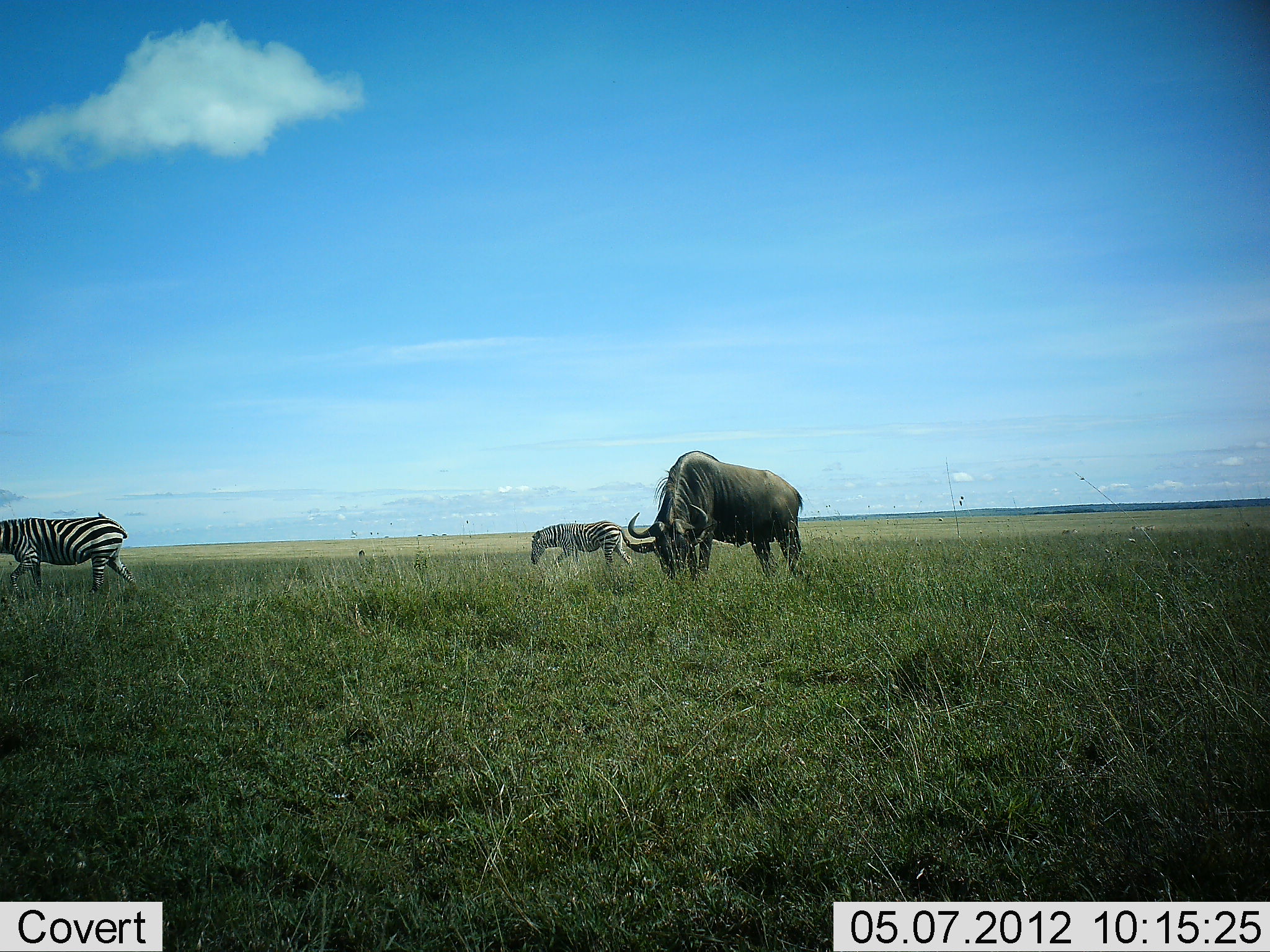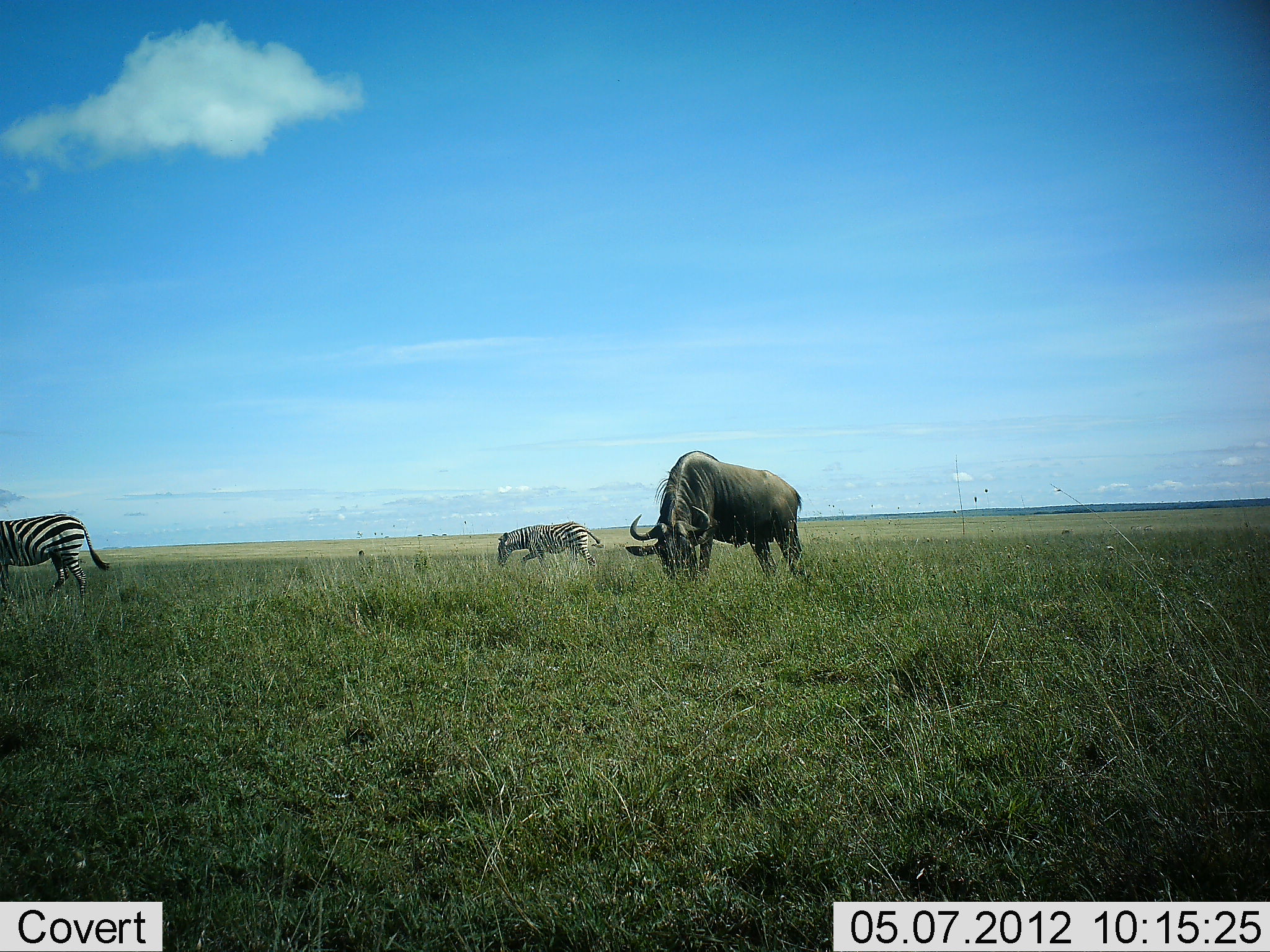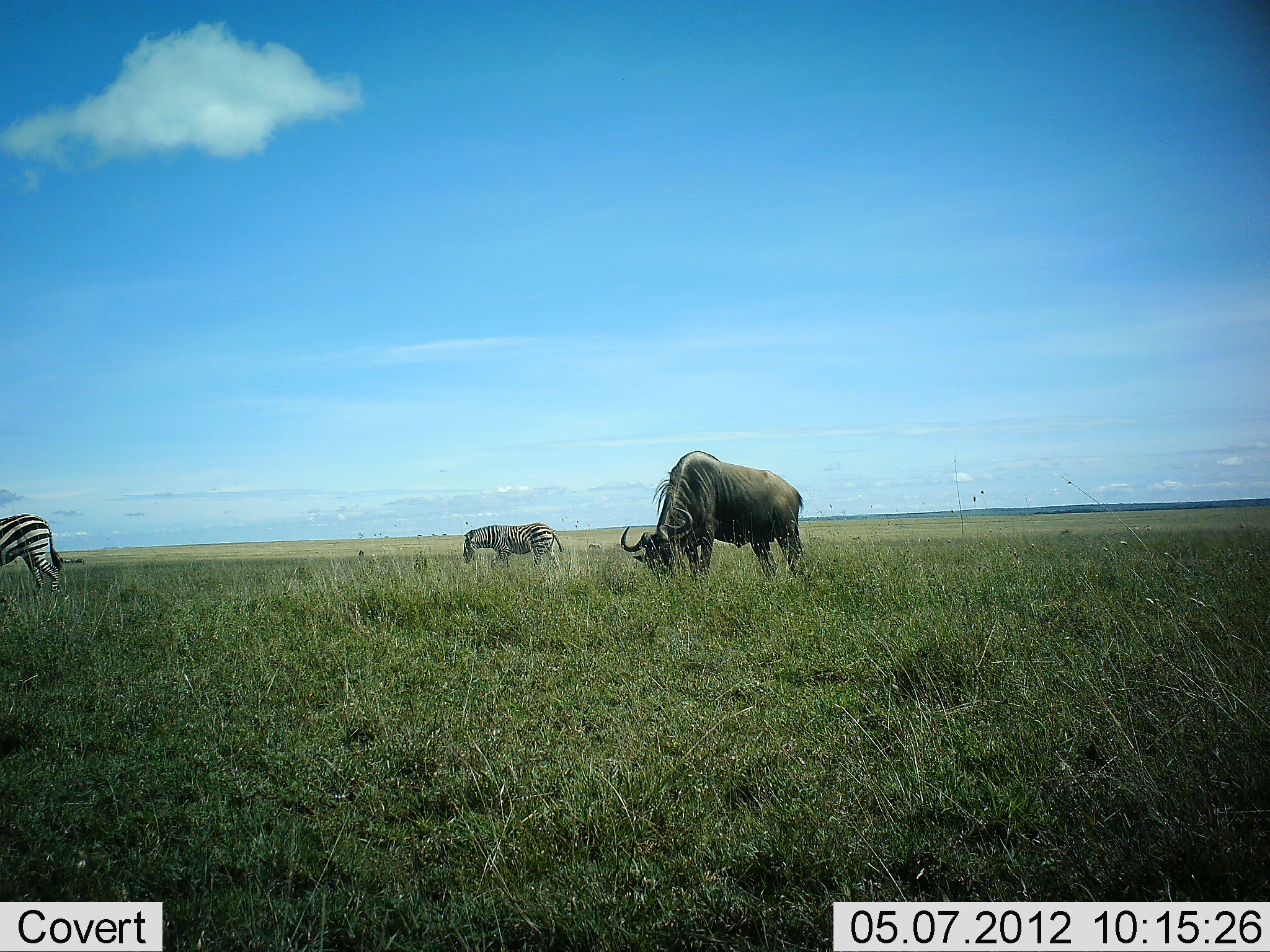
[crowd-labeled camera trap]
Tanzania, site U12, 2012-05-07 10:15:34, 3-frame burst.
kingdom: Animalia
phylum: Chordata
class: Mammalia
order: Artiodactyla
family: Bovidae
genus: Connochaetes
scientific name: Connochaetes taurinus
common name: blue wildebeest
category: wildebeest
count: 1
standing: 20%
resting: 0%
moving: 0%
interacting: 0%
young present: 0%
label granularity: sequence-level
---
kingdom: Animalia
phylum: Chordata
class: Mammalia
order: Perissodactyla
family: Equidae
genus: Equus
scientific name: Equus quagga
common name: plains zebra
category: zebra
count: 2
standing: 9%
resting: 0%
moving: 82%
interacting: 0%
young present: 9%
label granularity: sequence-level